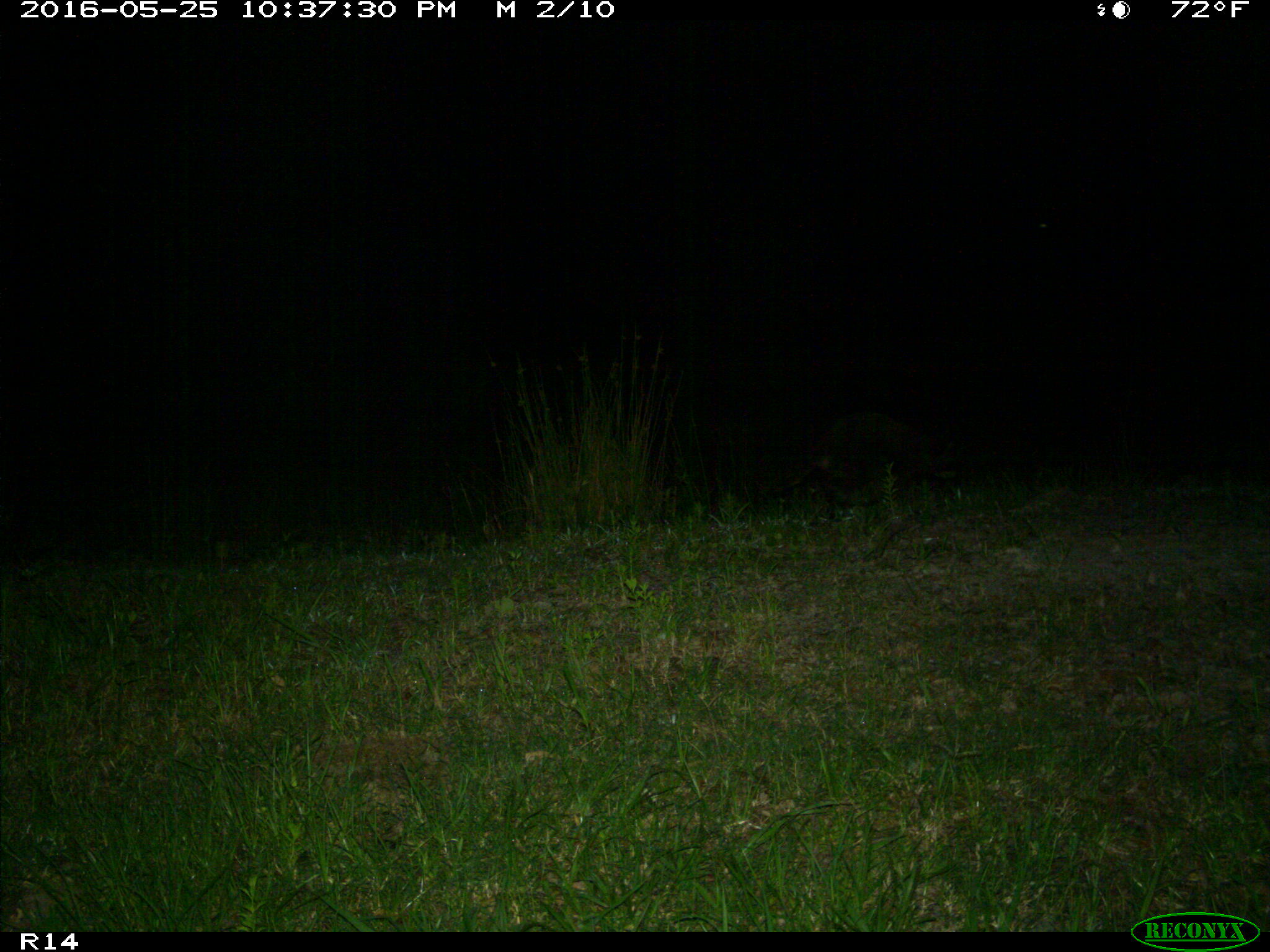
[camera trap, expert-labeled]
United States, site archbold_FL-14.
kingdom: Animalia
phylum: Chordata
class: Mammalia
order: Carnivora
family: Procyonidae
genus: Procyon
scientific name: Procyon lotor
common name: common raccoon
Procyon lotor (common raccoon).